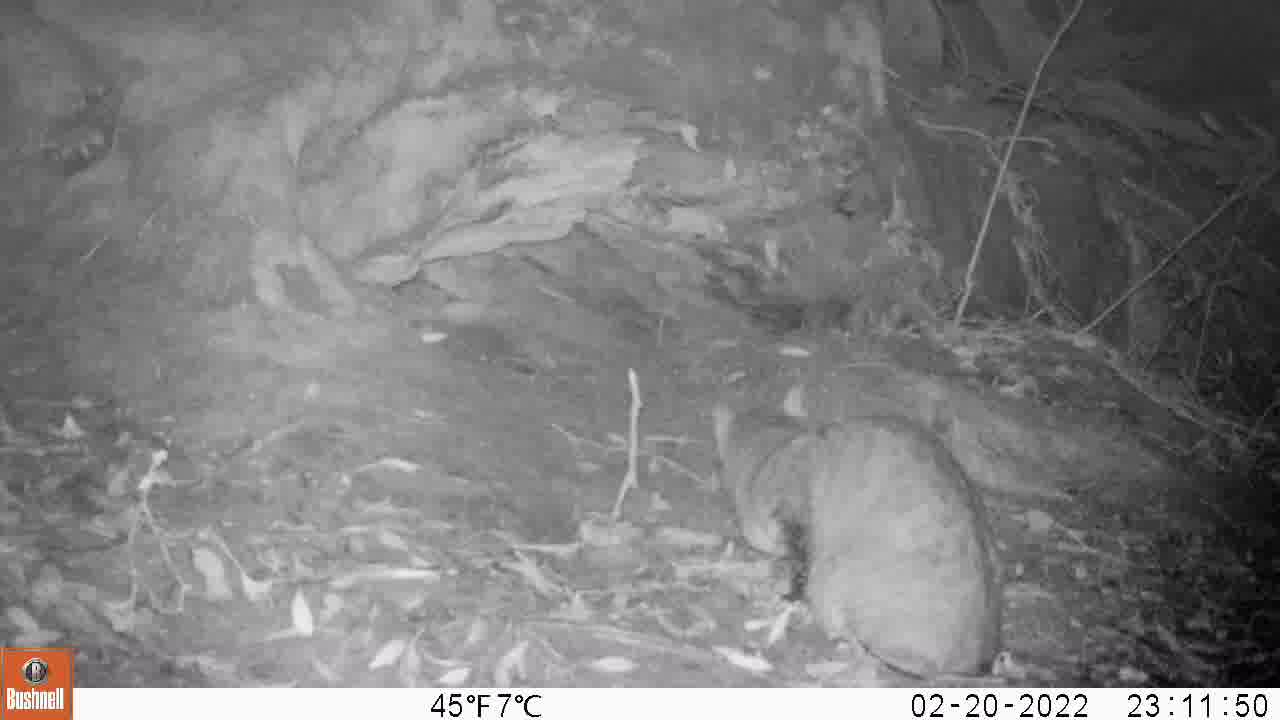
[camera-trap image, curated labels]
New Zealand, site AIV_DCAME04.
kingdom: Animalia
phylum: Chordata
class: Mammalia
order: Carnivora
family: Felidae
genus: Felis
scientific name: Felis catus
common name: domestic cat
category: cat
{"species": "cat (domestic cat) (Felis catus)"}